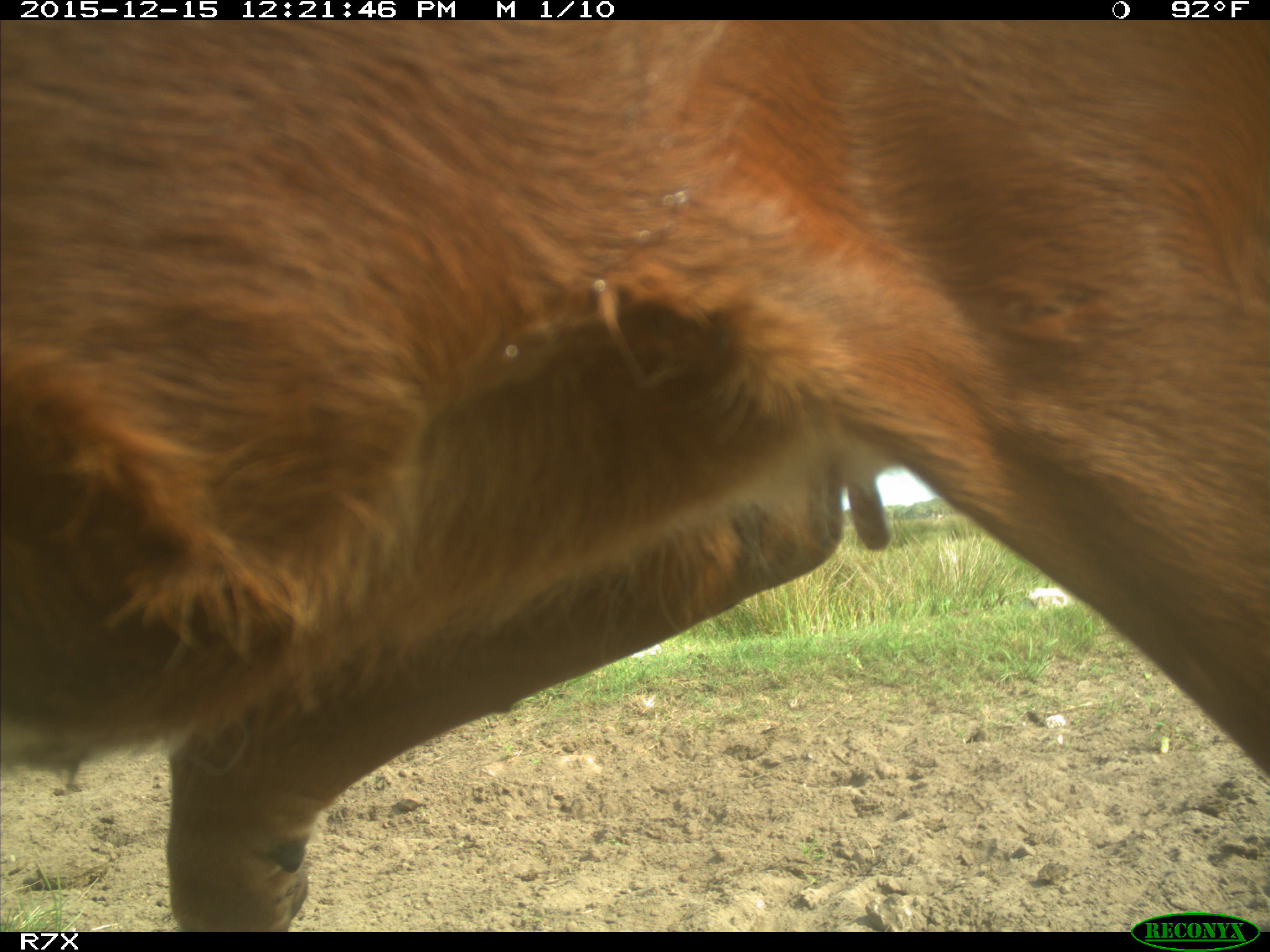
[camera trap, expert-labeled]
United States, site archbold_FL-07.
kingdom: Animalia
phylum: Chordata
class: Mammalia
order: Artiodactyla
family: Bovidae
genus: Bos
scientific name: Bos taurus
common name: domestic cow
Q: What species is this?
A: Bos taurus (domestic cow).